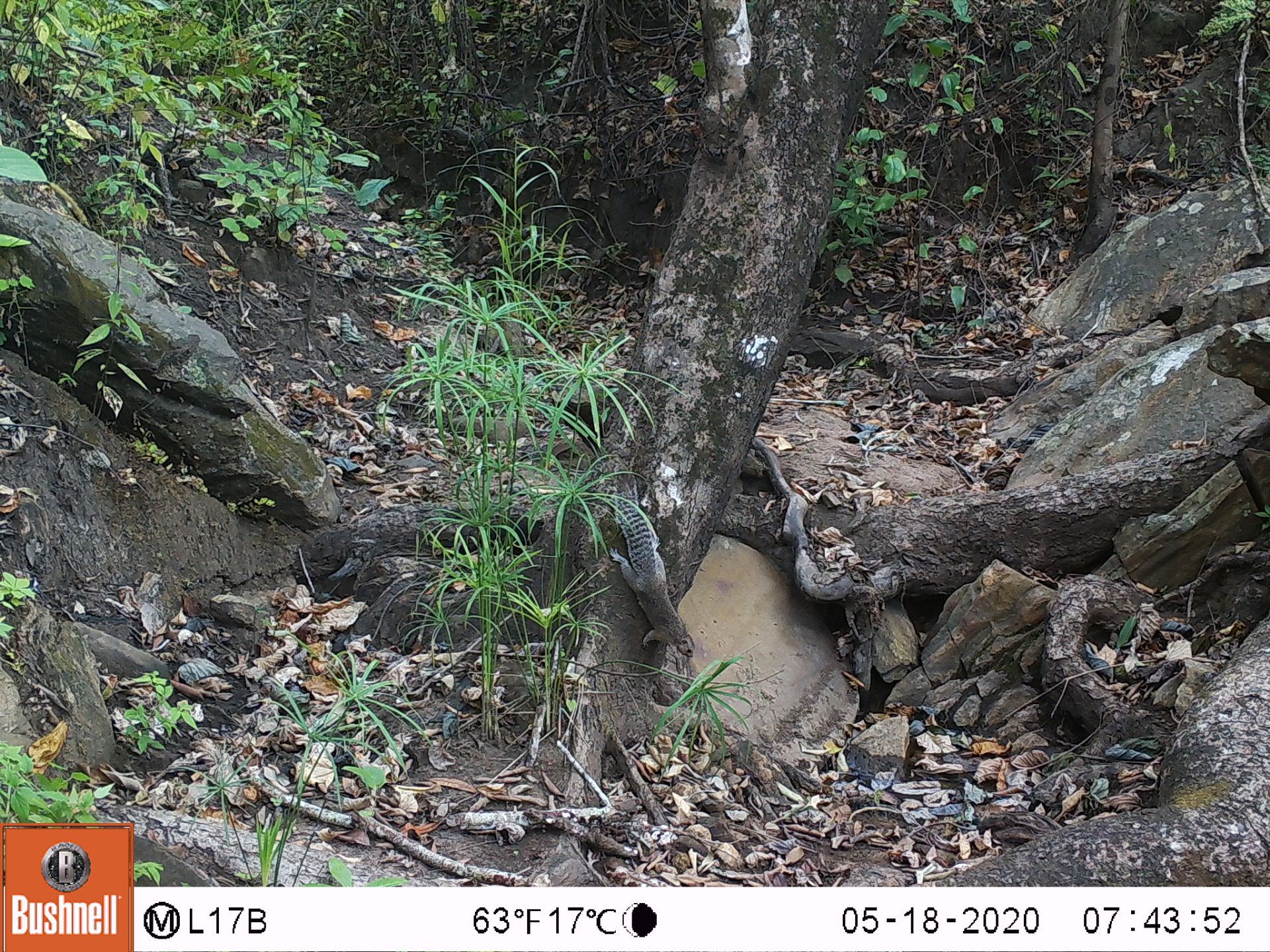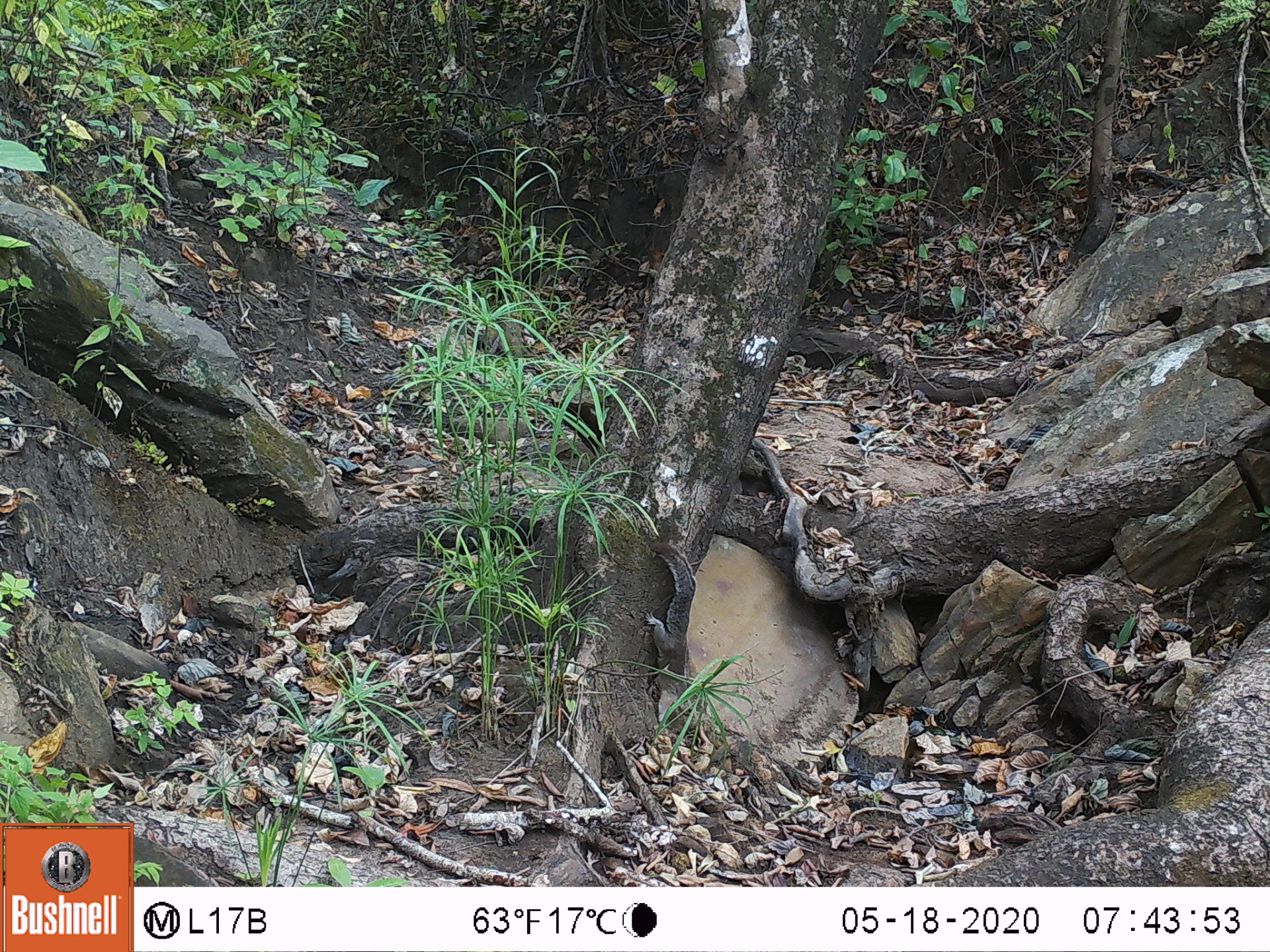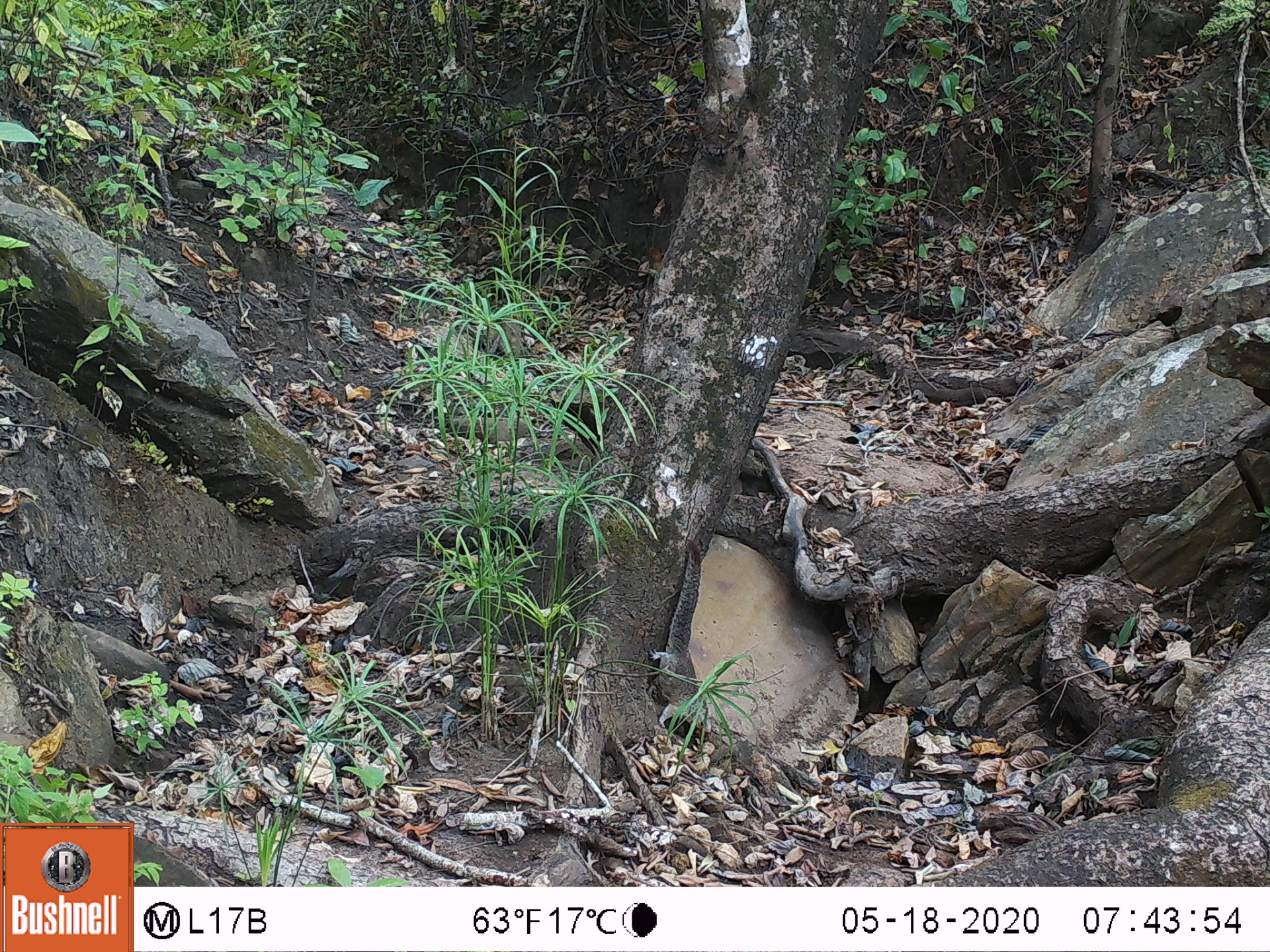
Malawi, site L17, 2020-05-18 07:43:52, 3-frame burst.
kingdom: Animalia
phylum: Chordata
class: Mammalia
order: Rodentia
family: Sciuridae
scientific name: Sciuridae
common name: squirrel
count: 1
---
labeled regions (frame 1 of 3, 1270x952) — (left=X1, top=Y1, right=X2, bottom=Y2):
squirrel: (left=600, top=491, right=698, bottom=660)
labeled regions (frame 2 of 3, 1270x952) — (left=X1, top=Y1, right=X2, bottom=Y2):
squirrel: (left=652, top=537, right=693, bottom=722)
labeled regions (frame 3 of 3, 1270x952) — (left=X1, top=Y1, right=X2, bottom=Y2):
squirrel: (left=663, top=532, right=715, bottom=734)